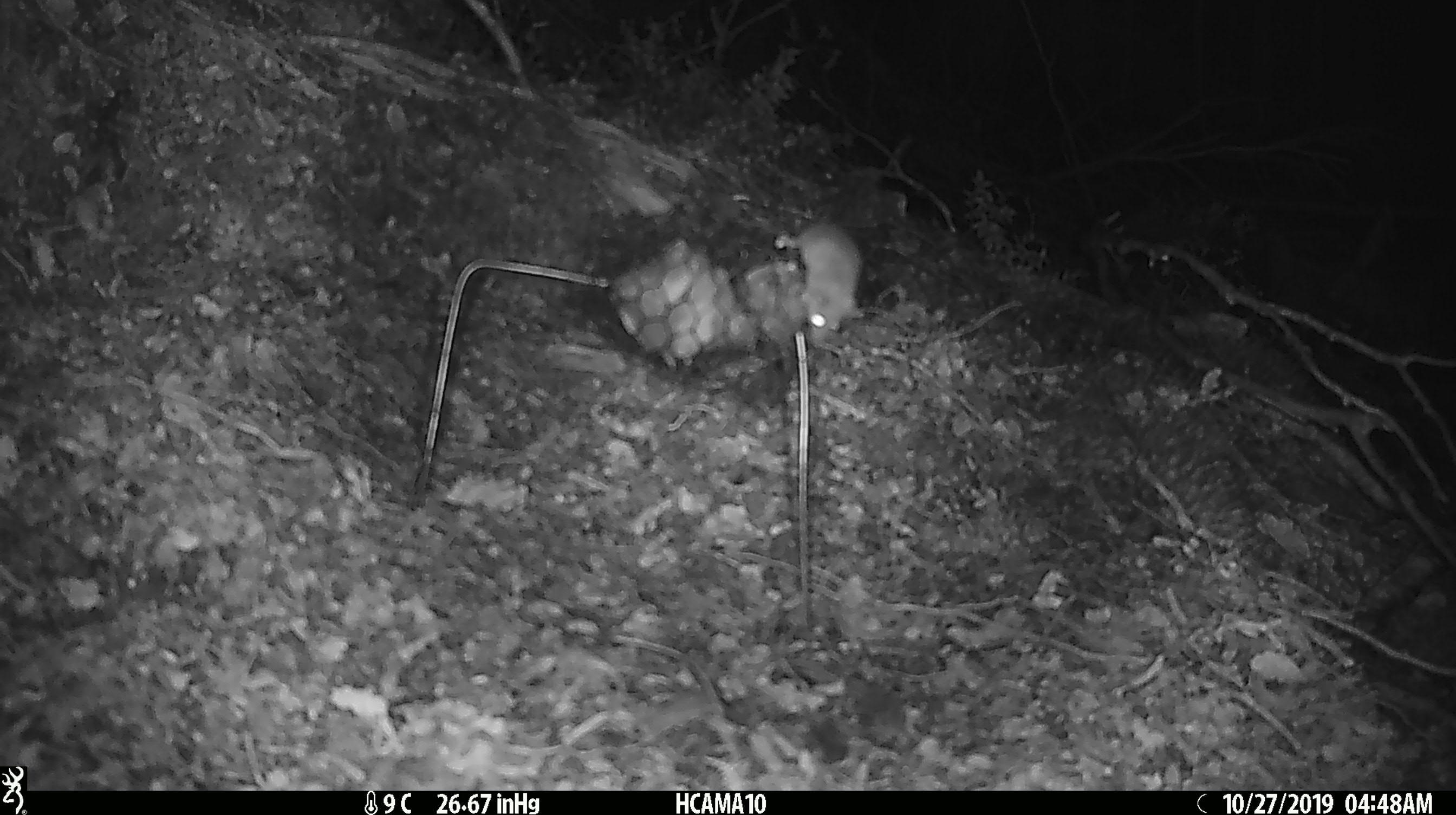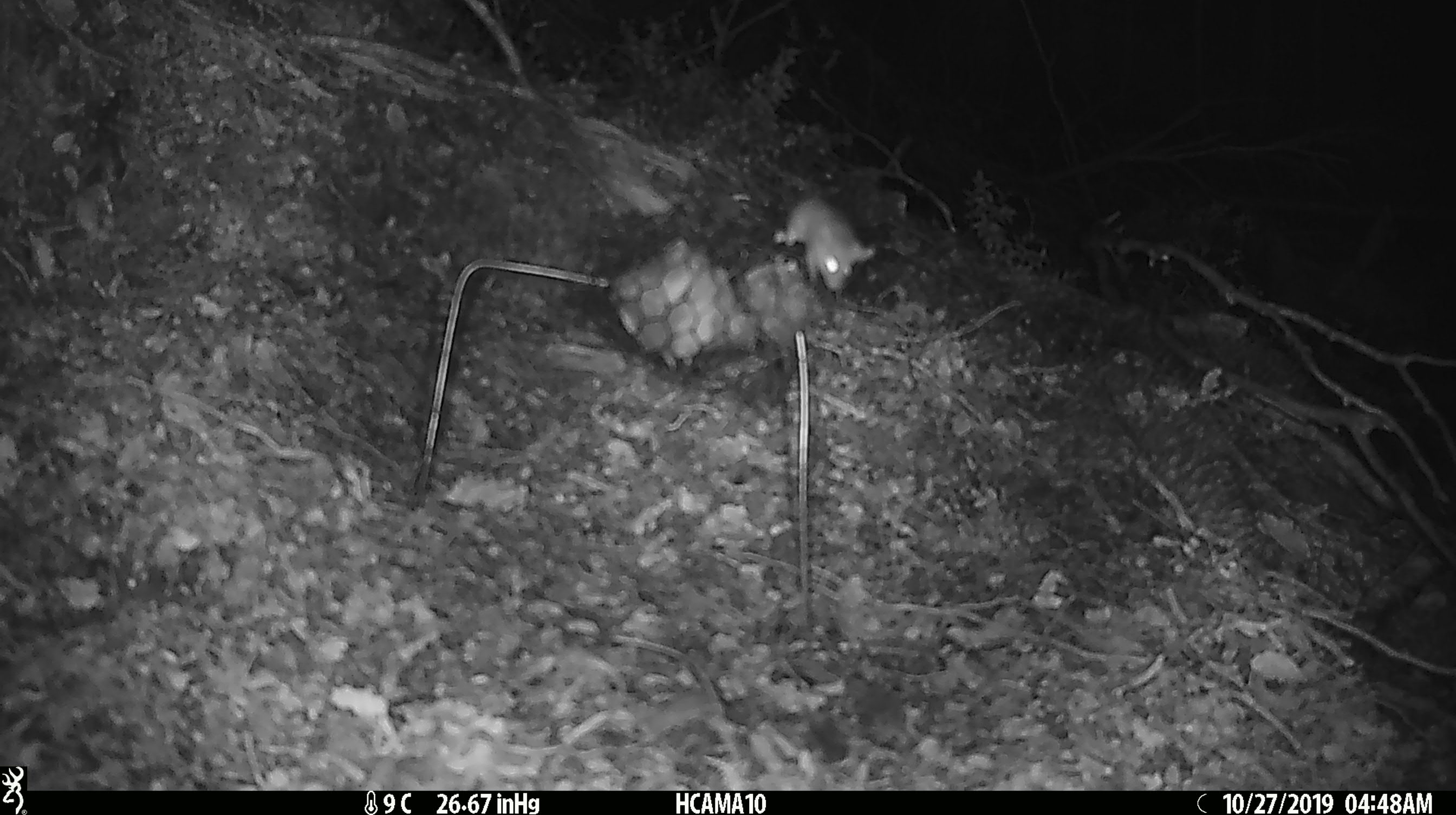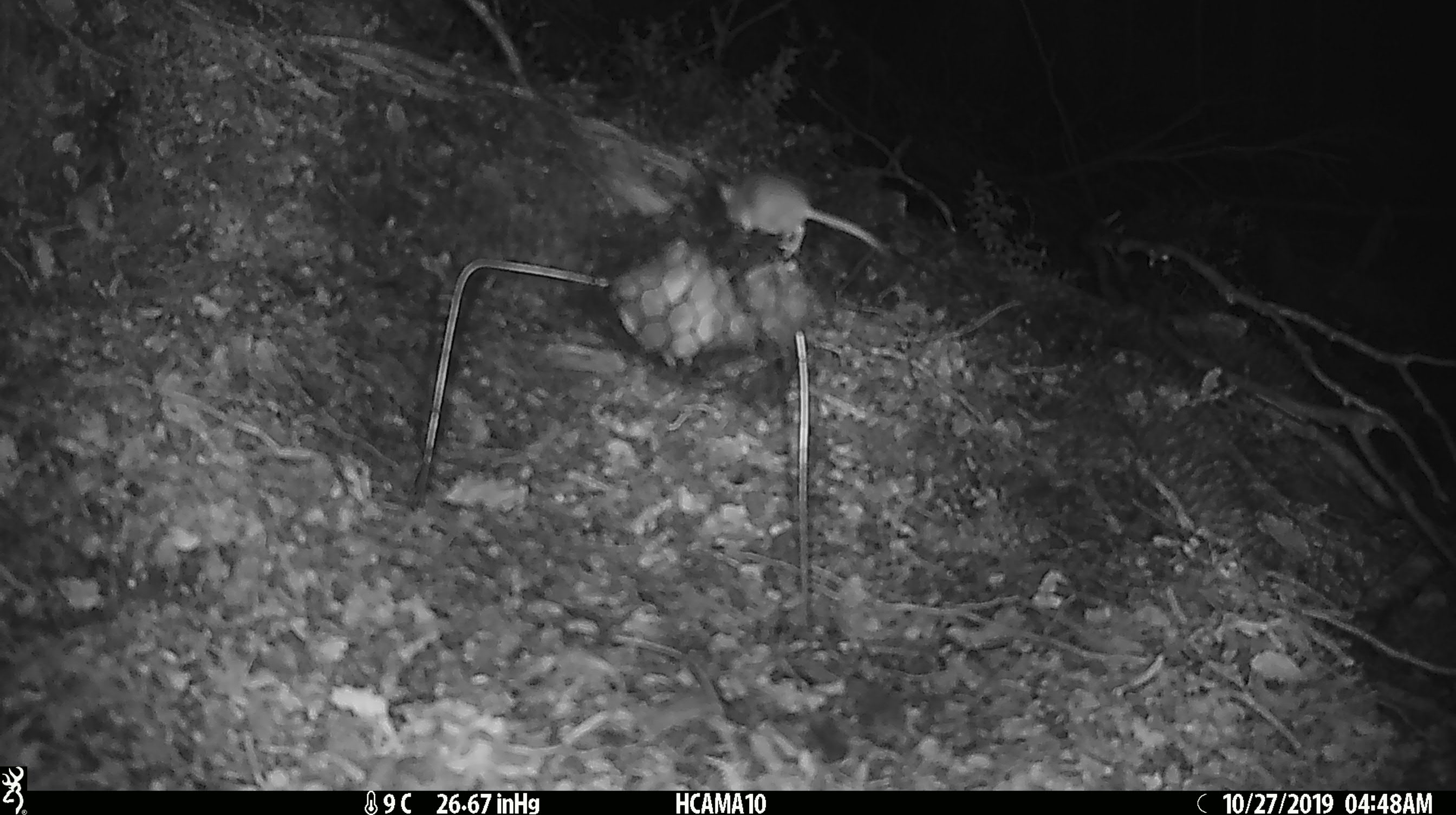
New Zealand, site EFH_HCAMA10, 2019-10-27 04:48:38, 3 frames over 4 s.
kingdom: Animalia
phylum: Chordata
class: Mammalia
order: Rodentia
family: Muridae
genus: Mus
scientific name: Mus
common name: mouse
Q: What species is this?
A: Mouse (Mus).